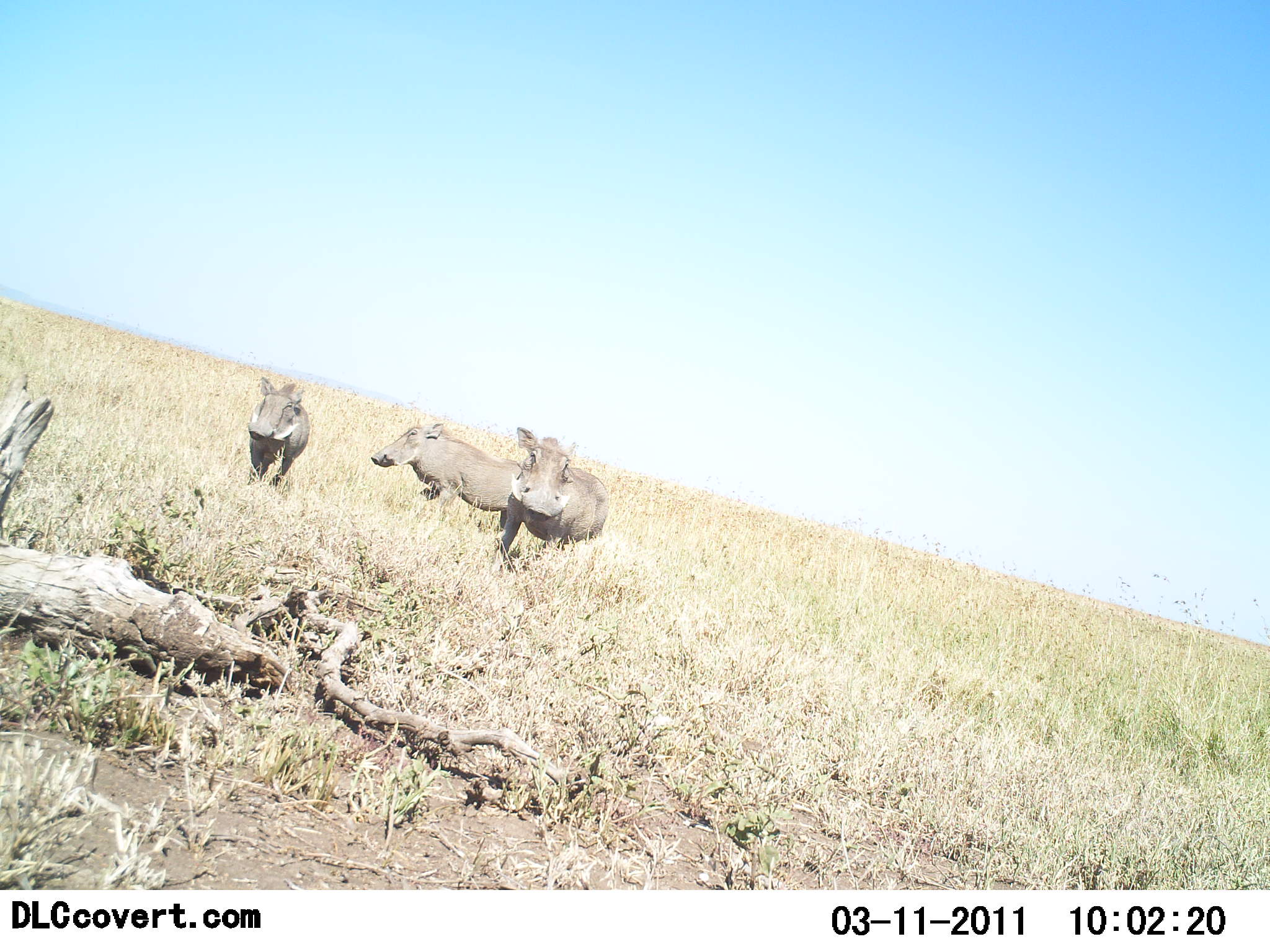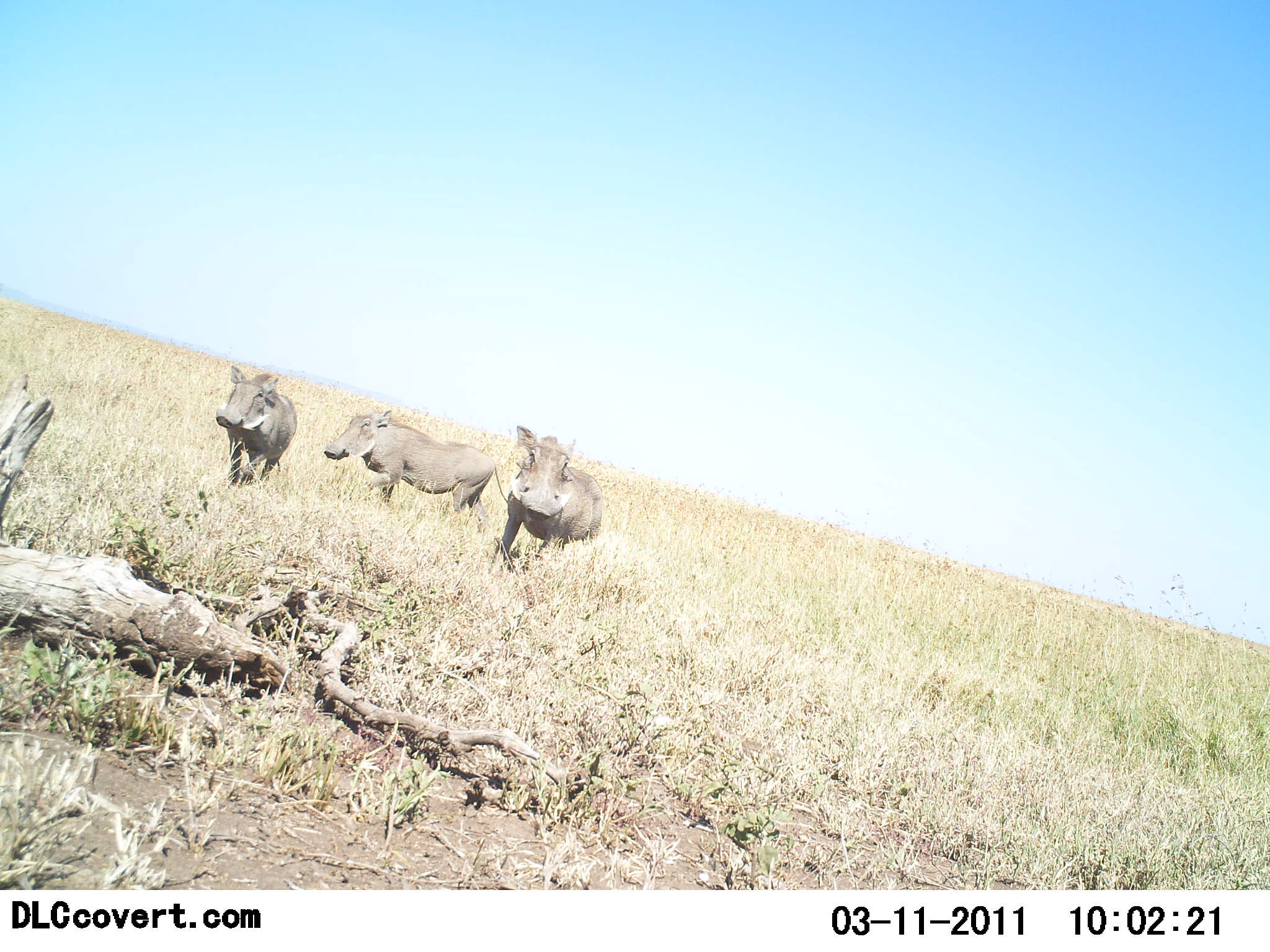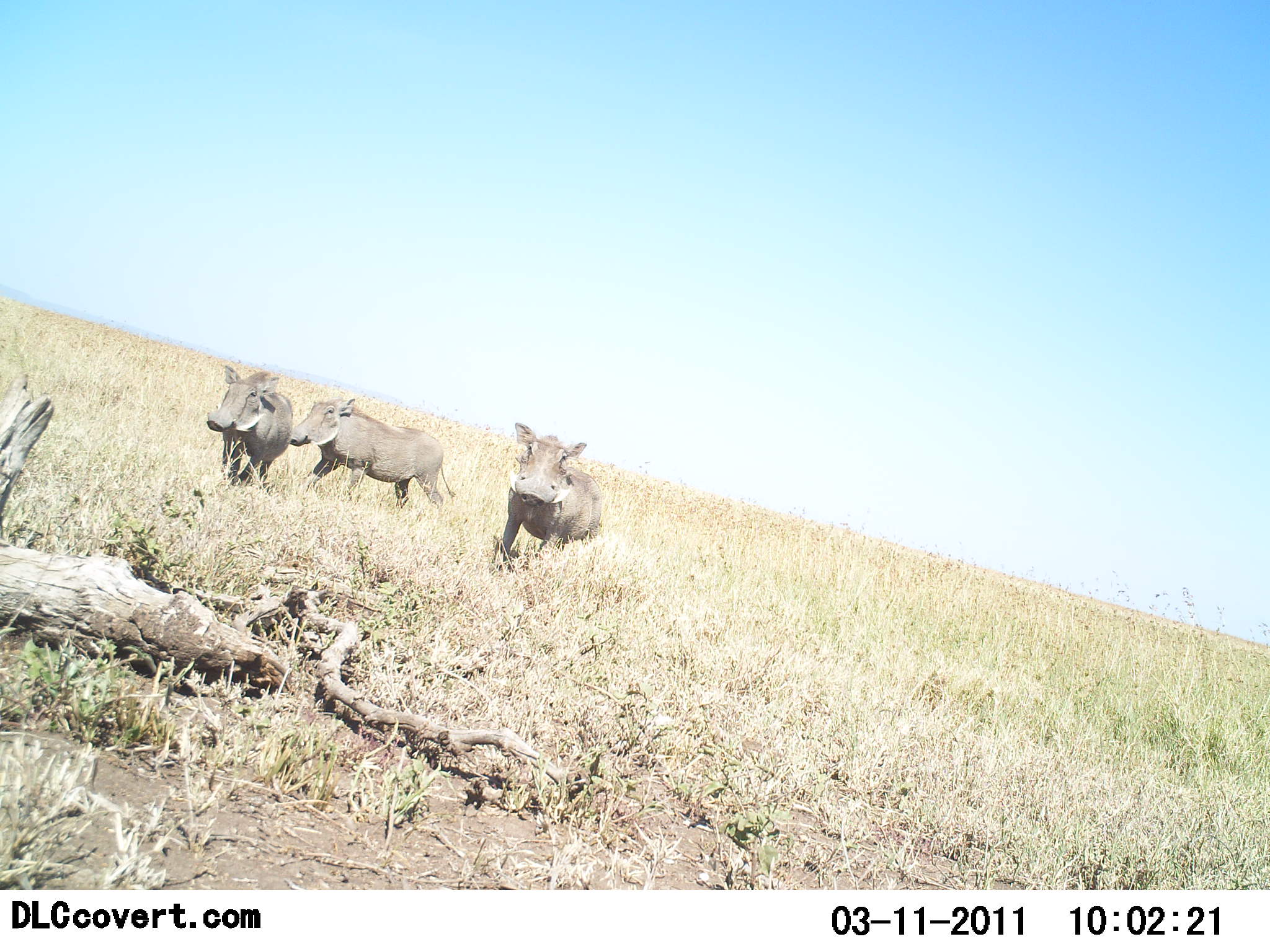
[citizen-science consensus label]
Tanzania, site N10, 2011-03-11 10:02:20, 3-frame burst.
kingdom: Animalia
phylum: Chordata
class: Mammalia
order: Artiodactyla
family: Suidae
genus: Phacochoerus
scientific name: Phacochoerus africanus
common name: warthog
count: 3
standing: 62%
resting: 0%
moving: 69%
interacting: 0%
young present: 0%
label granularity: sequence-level